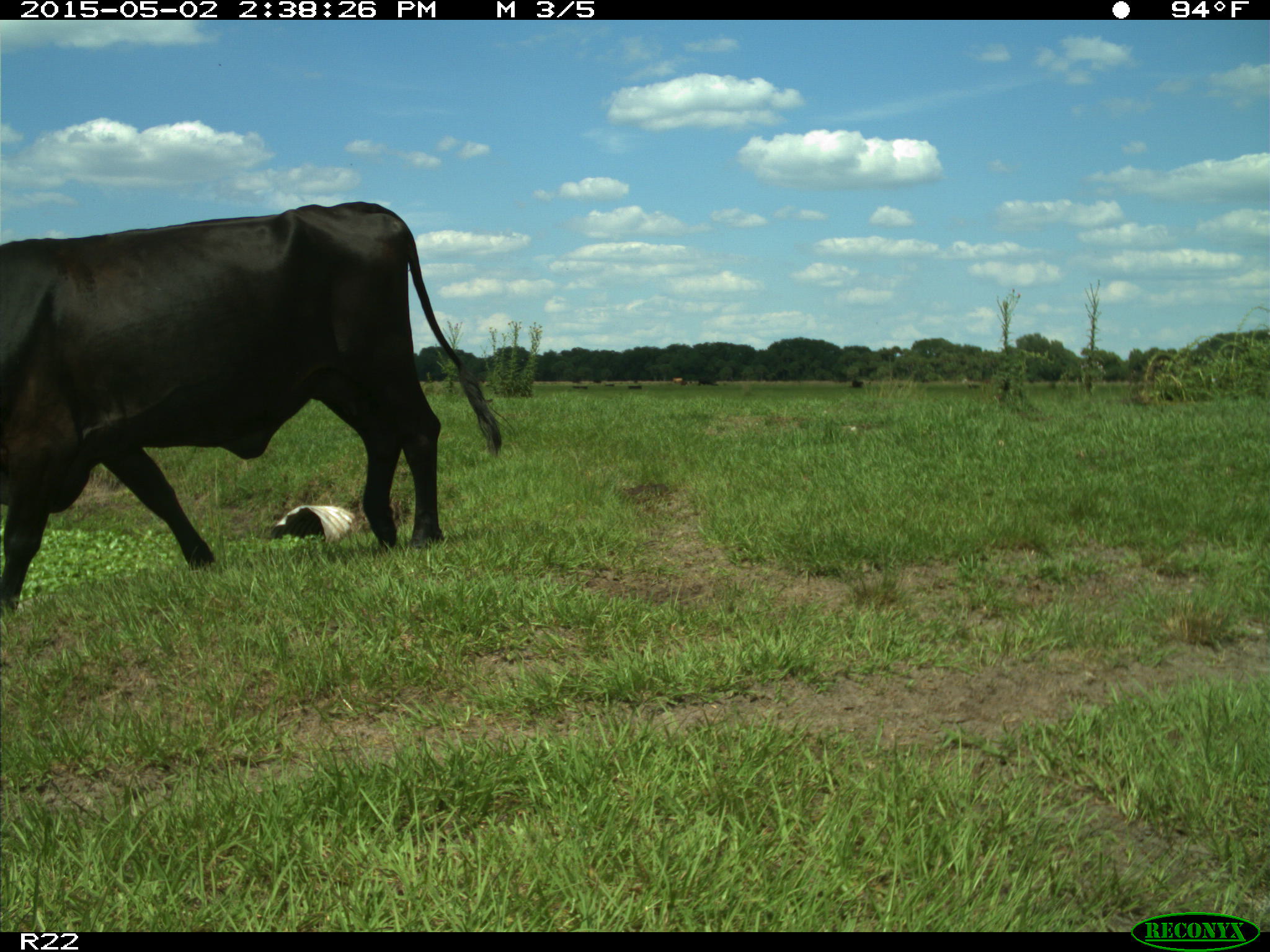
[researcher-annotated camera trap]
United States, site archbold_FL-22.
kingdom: Animalia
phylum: Chordata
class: Mammalia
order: Artiodactyla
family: Bovidae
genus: Bos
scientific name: Bos taurus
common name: domestic cow